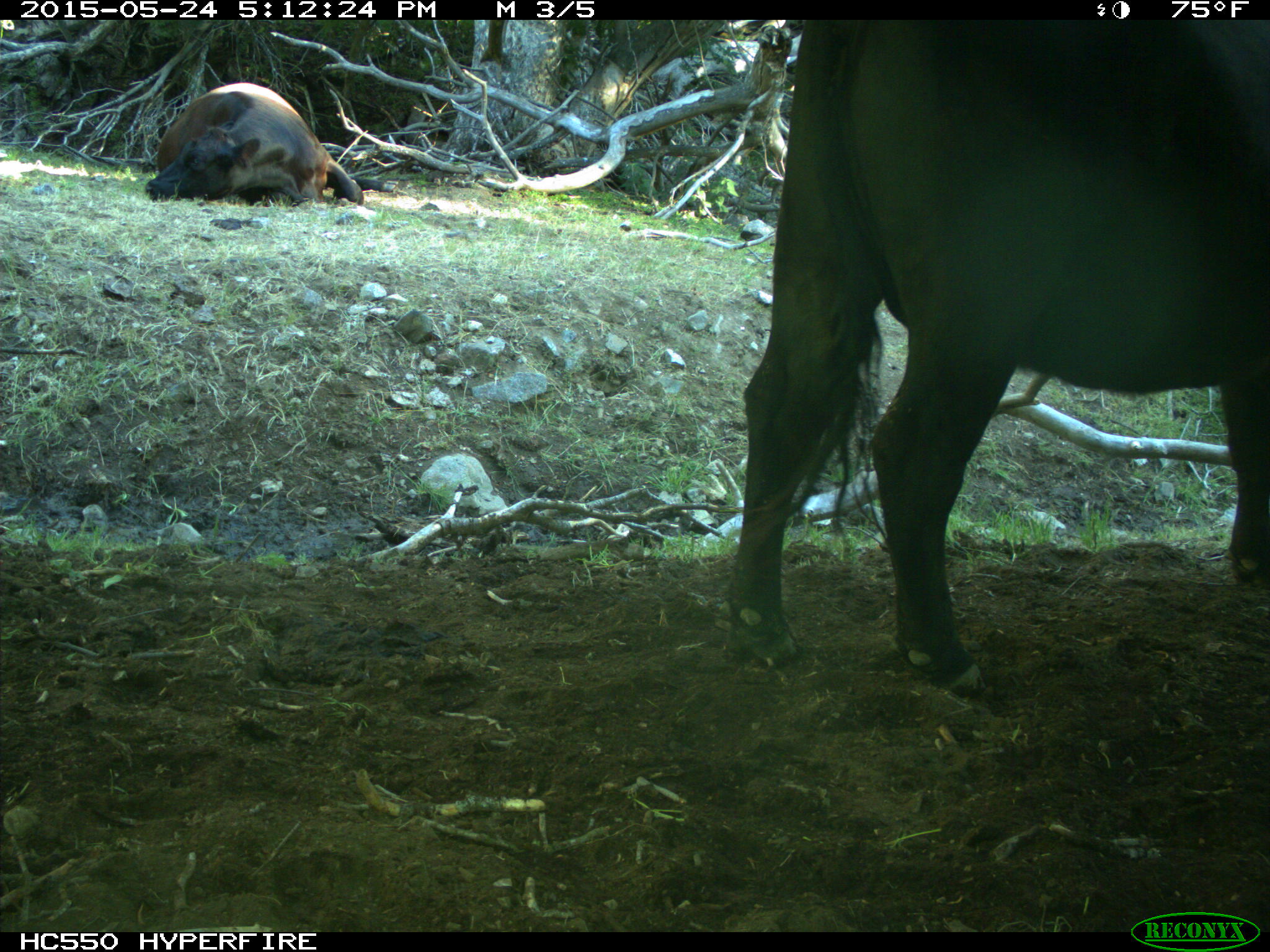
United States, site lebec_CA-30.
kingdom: Animalia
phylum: Chordata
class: Mammalia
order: Artiodactyla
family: Bovidae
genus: Bos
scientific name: Bos taurus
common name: domestic cow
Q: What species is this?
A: Bos taurus (domestic cow).